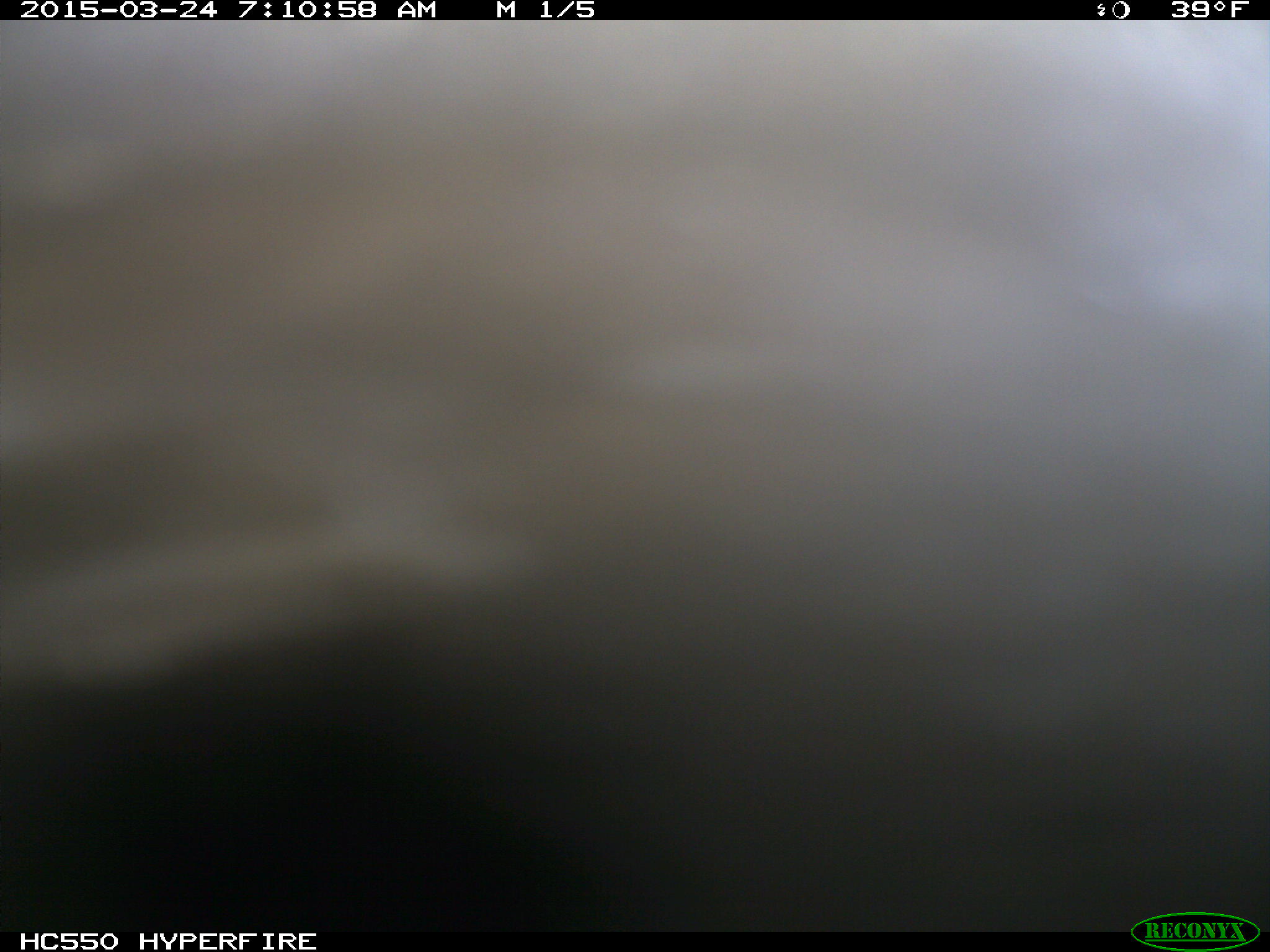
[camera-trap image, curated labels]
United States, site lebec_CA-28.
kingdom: Animalia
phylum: Chordata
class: Mammalia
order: Artiodactyla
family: Bovidae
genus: Bos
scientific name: Bos taurus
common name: domestic cow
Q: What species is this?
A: Bos taurus (domestic cow).